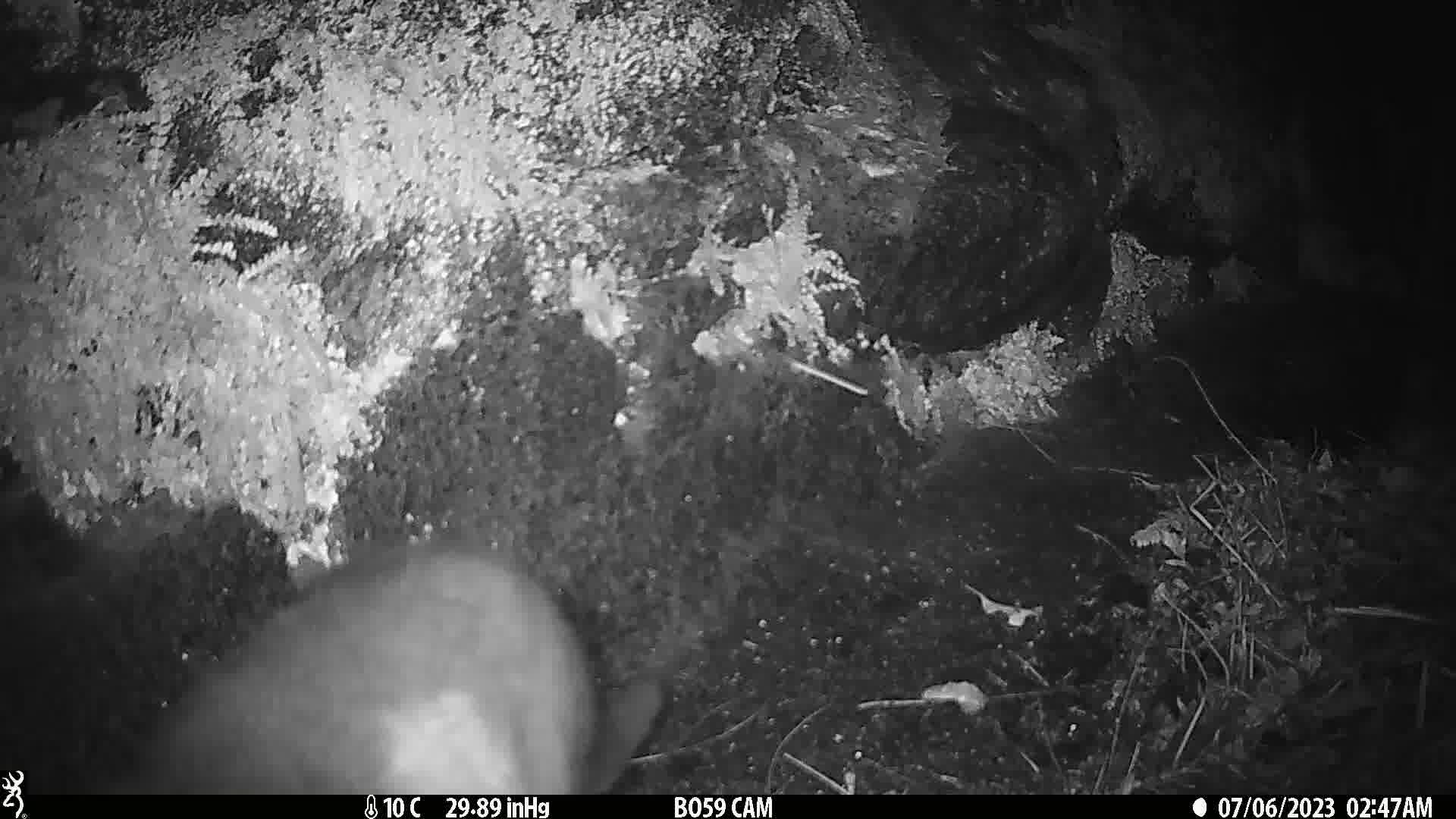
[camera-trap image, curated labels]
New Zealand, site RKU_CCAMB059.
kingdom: Animalia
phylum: Chordata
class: Mammalia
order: Carnivora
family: Felidae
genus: Felis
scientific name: Felis catus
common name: domestic cat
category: cat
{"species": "cat (domestic cat) (Felis catus)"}